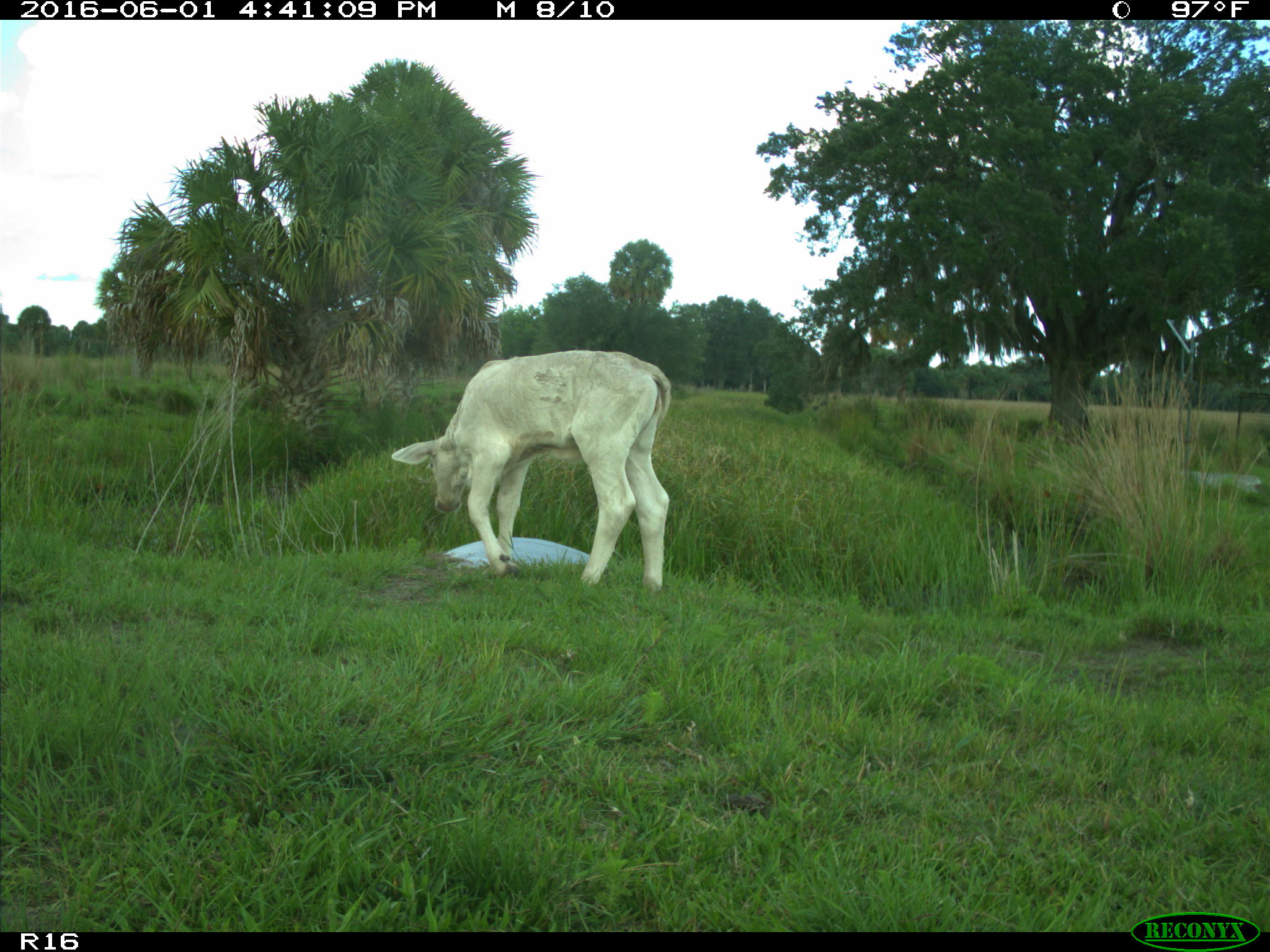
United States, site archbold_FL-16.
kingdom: Animalia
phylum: Chordata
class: Mammalia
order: Artiodactyla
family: Bovidae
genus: Bos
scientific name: Bos taurus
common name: domestic cow